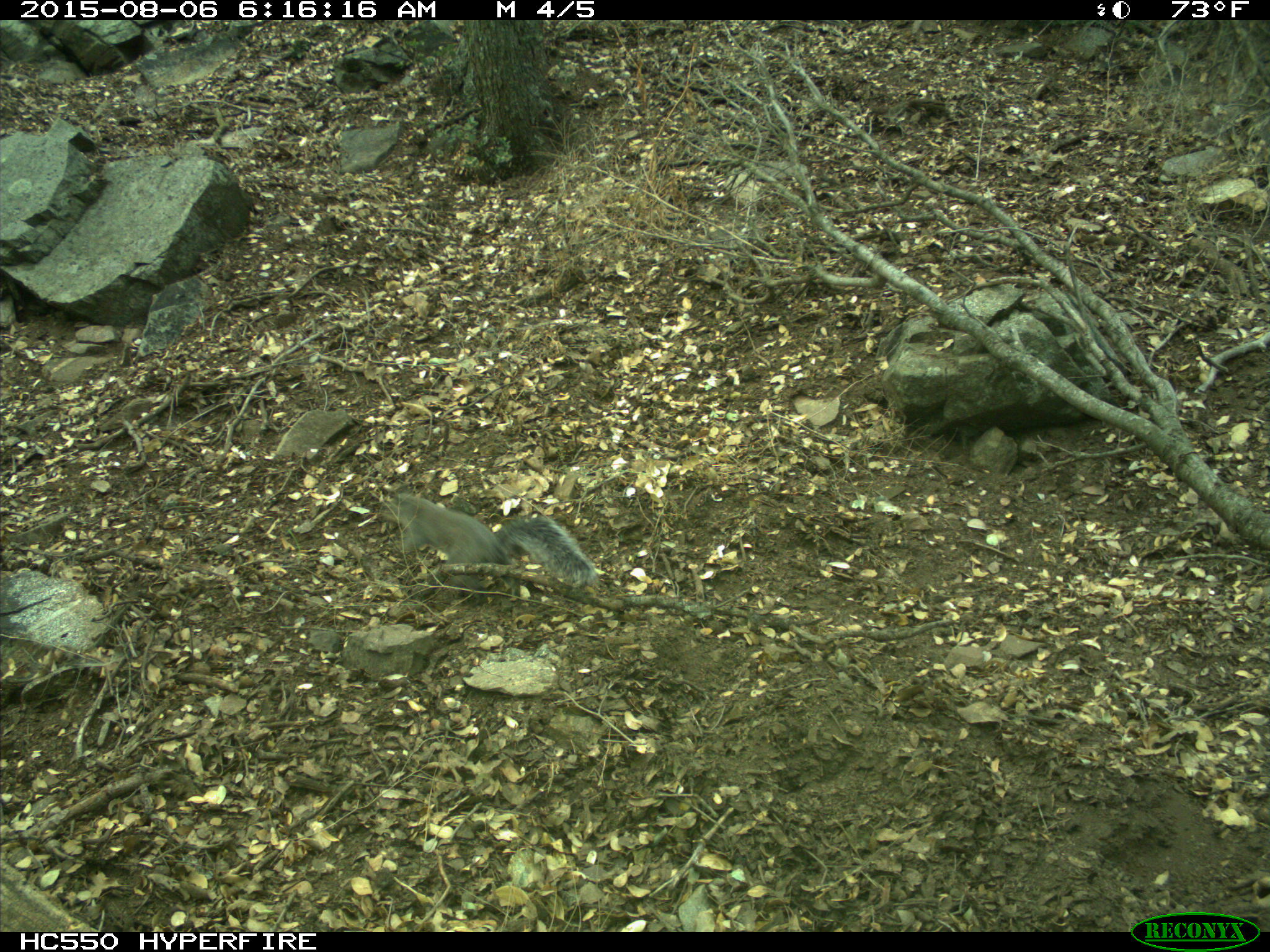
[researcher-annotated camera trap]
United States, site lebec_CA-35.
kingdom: Animalia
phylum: Chordata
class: Mammalia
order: Rodentia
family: Sciuridae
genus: Sciurus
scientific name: Sciurus carolinensis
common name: eastern gray squirrel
Sciurus carolinensis (eastern gray squirrel).